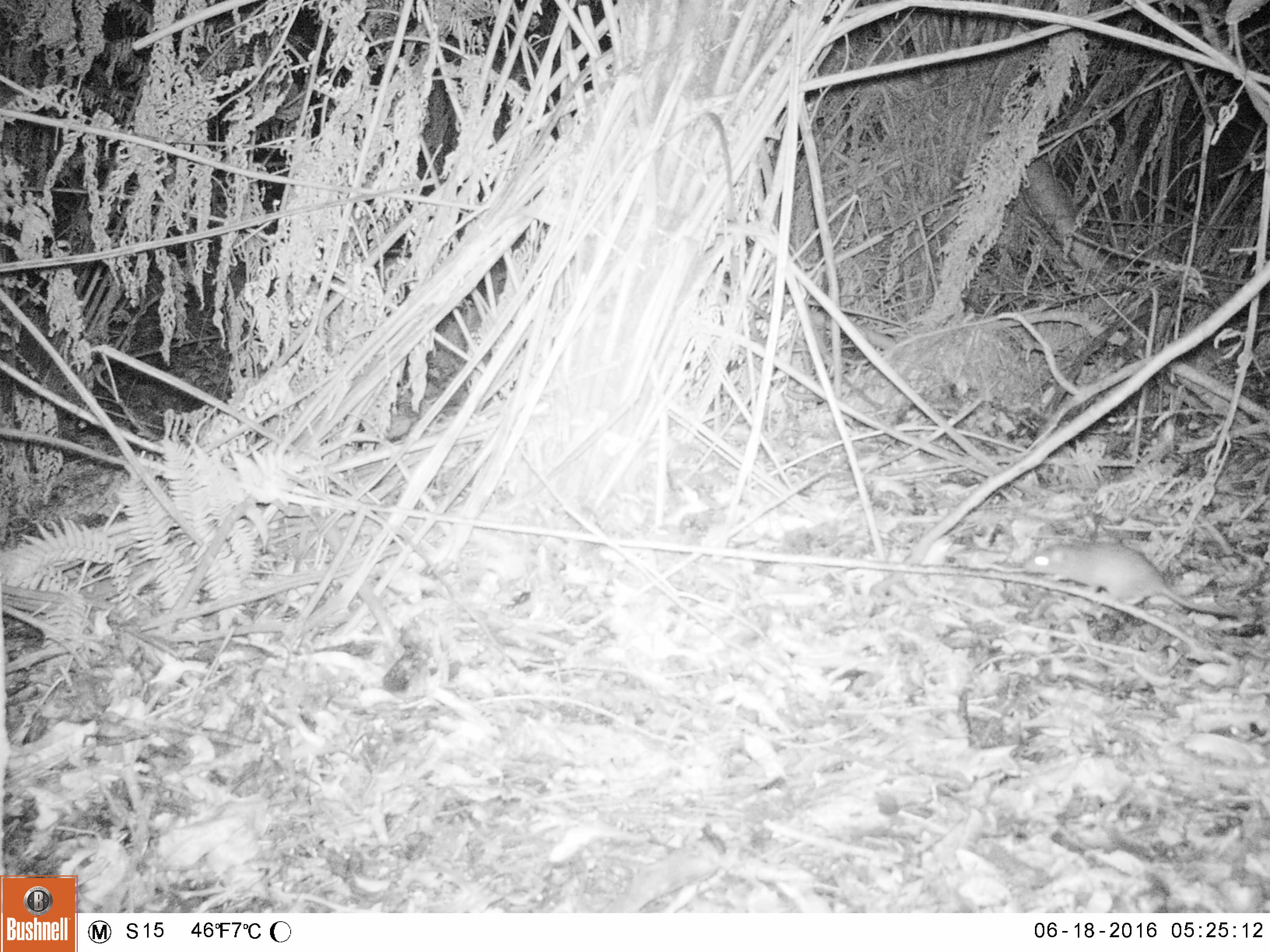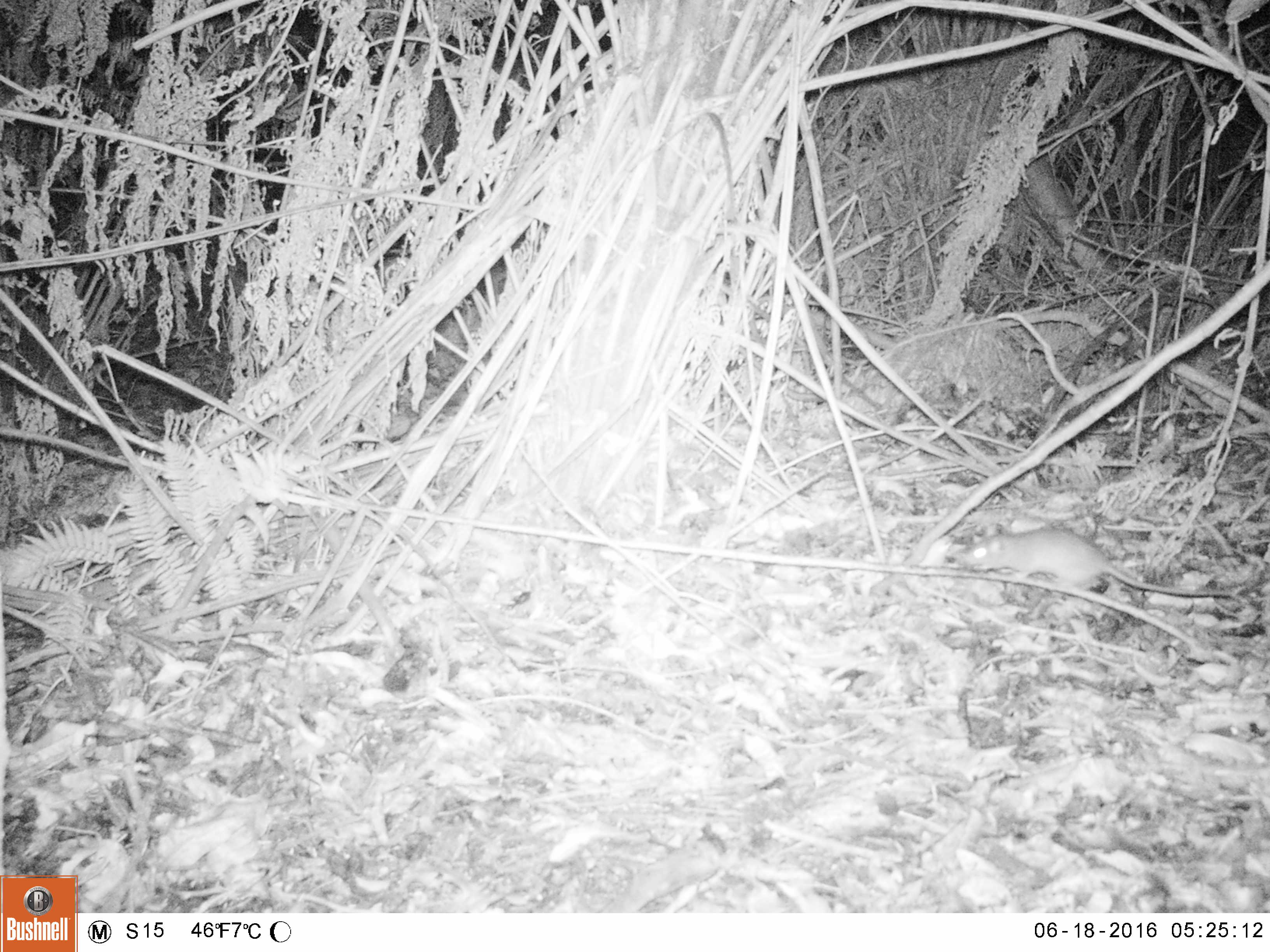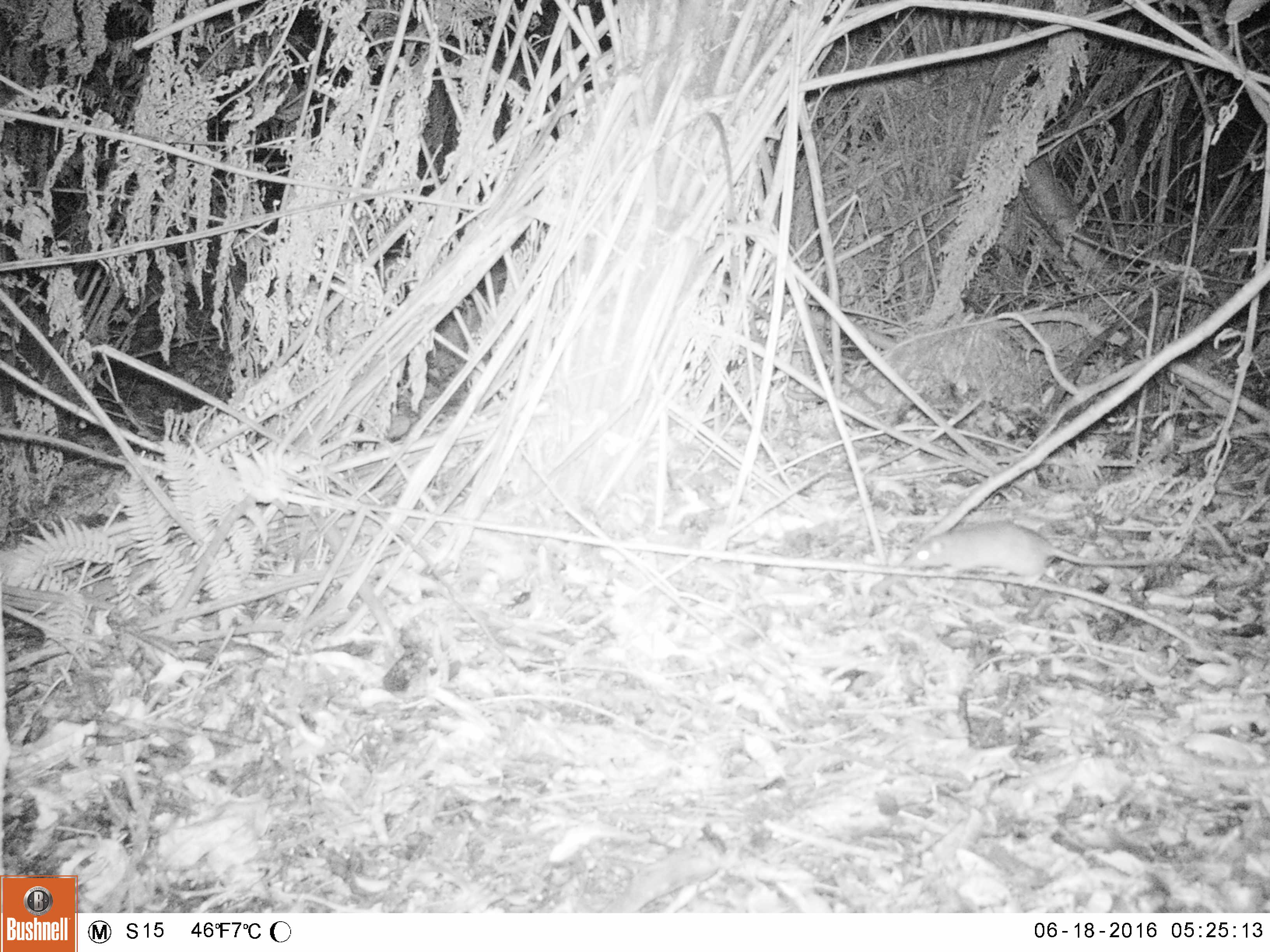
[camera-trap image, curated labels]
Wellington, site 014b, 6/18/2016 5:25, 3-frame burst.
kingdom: Animalia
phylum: Chordata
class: Mammalia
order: Rodentia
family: Muridae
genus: Rattus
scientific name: Rattus norvegicus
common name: norway rat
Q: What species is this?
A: Norway rat (Rattus norvegicus).